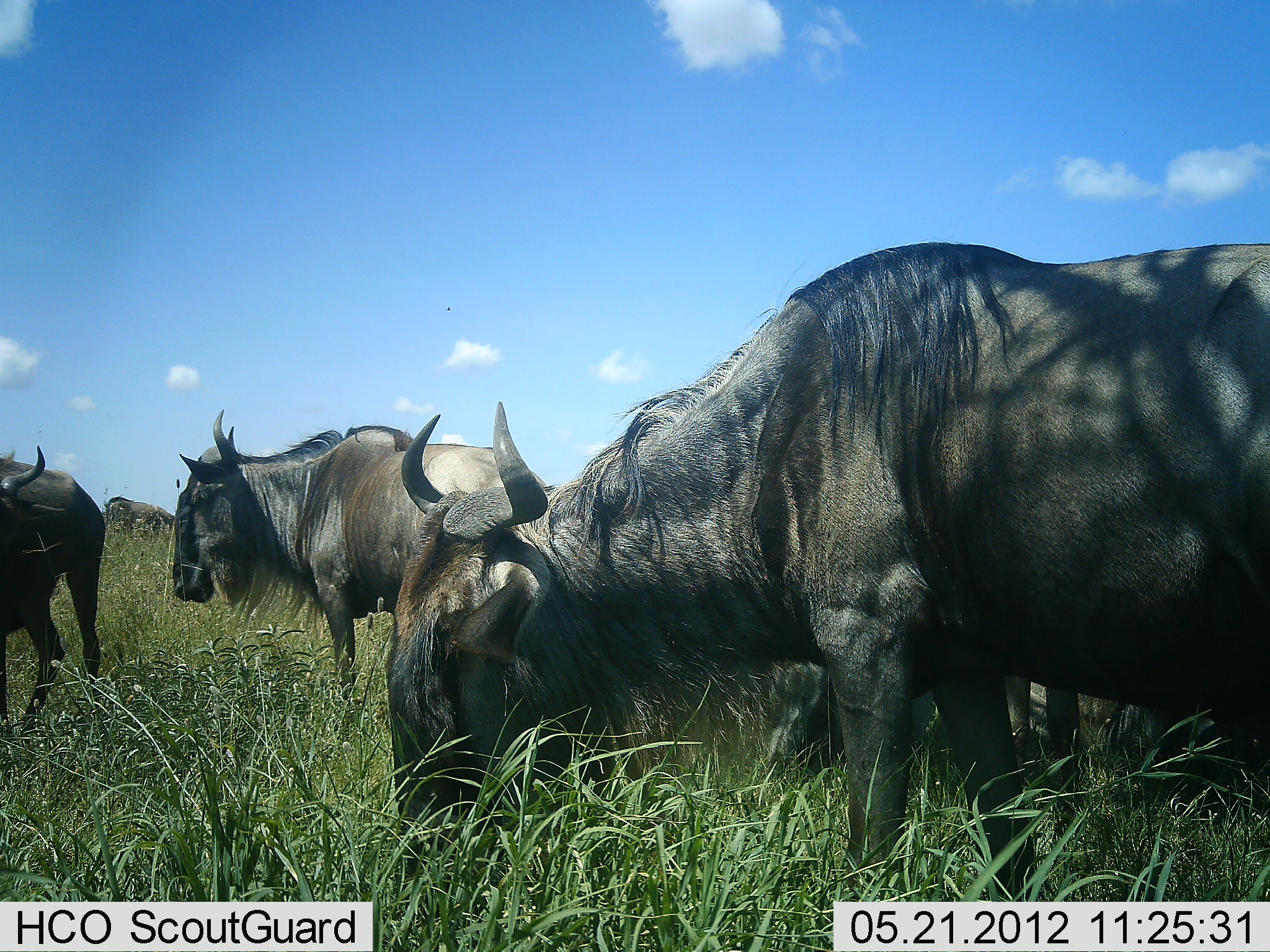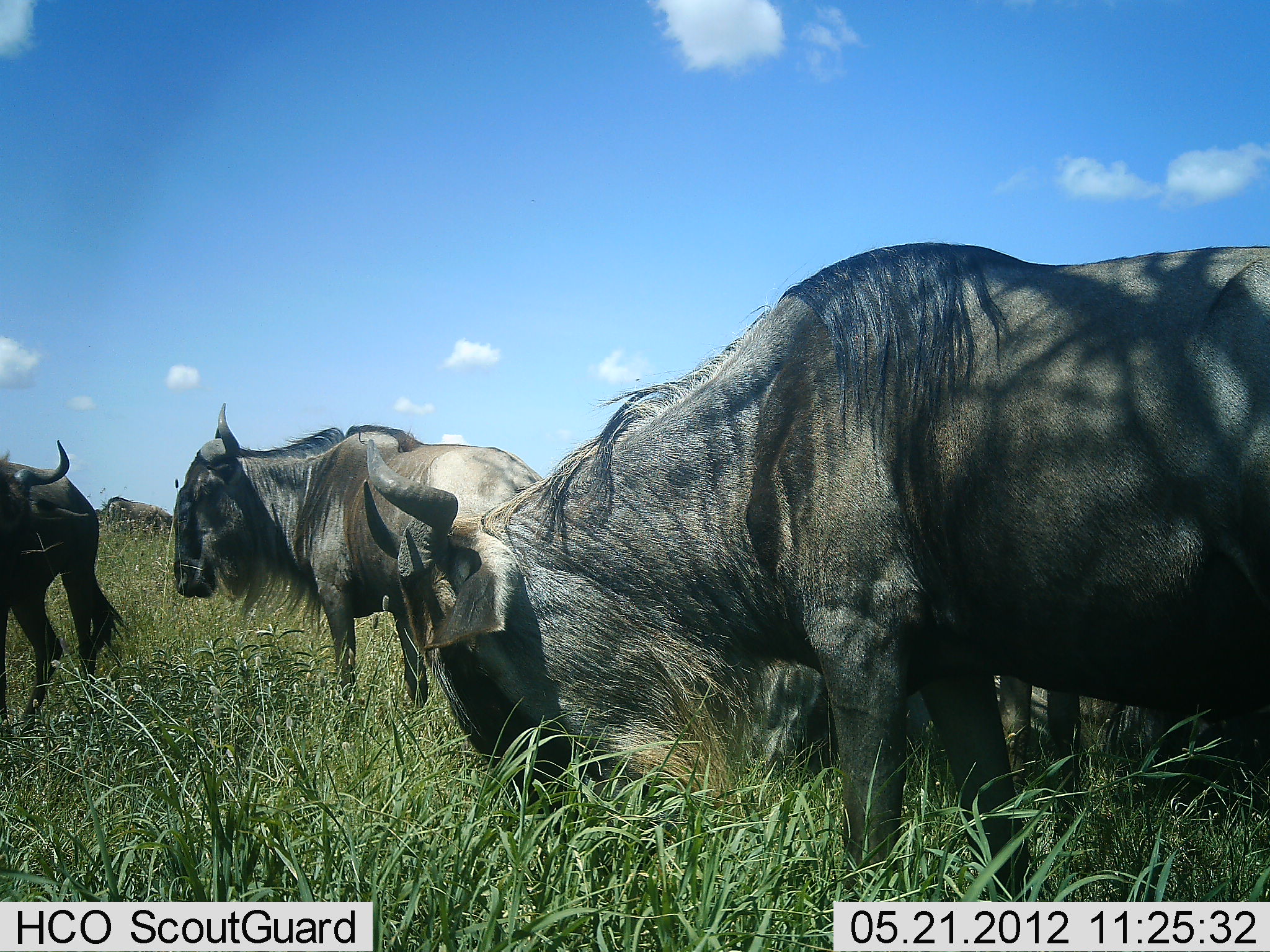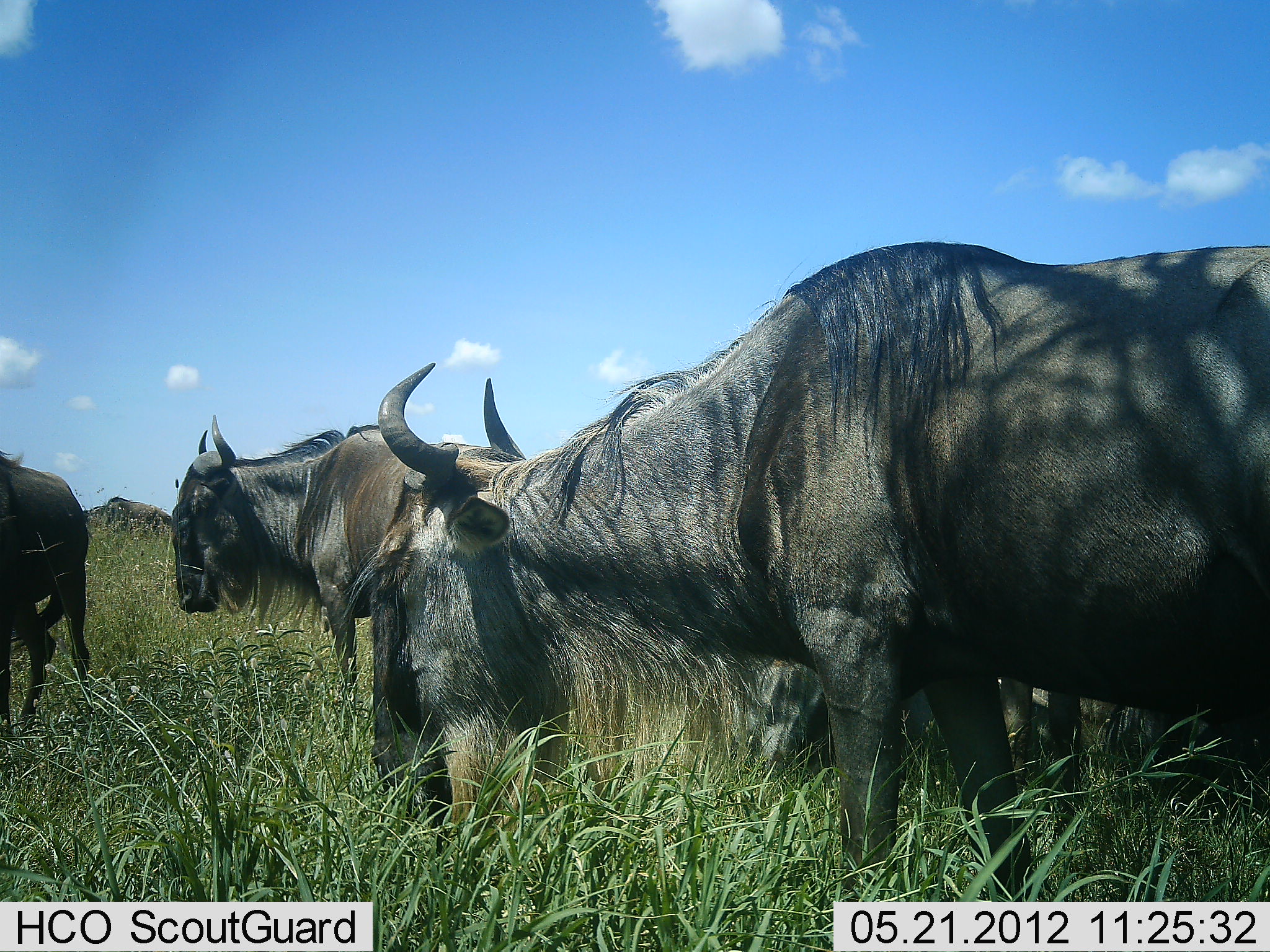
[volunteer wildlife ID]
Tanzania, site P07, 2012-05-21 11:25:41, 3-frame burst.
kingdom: Animalia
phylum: Chordata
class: Mammalia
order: Artiodactyla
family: Bovidae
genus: Connochaetes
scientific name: Connochaetes taurinus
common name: blue wildebeest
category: wildebeest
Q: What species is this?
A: Wildebeest (blue wildebeest) (Connochaetes taurinus).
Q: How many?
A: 4.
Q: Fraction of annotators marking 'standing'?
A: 65%.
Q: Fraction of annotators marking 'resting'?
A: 9%.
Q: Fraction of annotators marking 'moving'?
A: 9%.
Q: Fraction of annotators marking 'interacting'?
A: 4%.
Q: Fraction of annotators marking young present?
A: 0%.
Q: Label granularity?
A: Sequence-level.